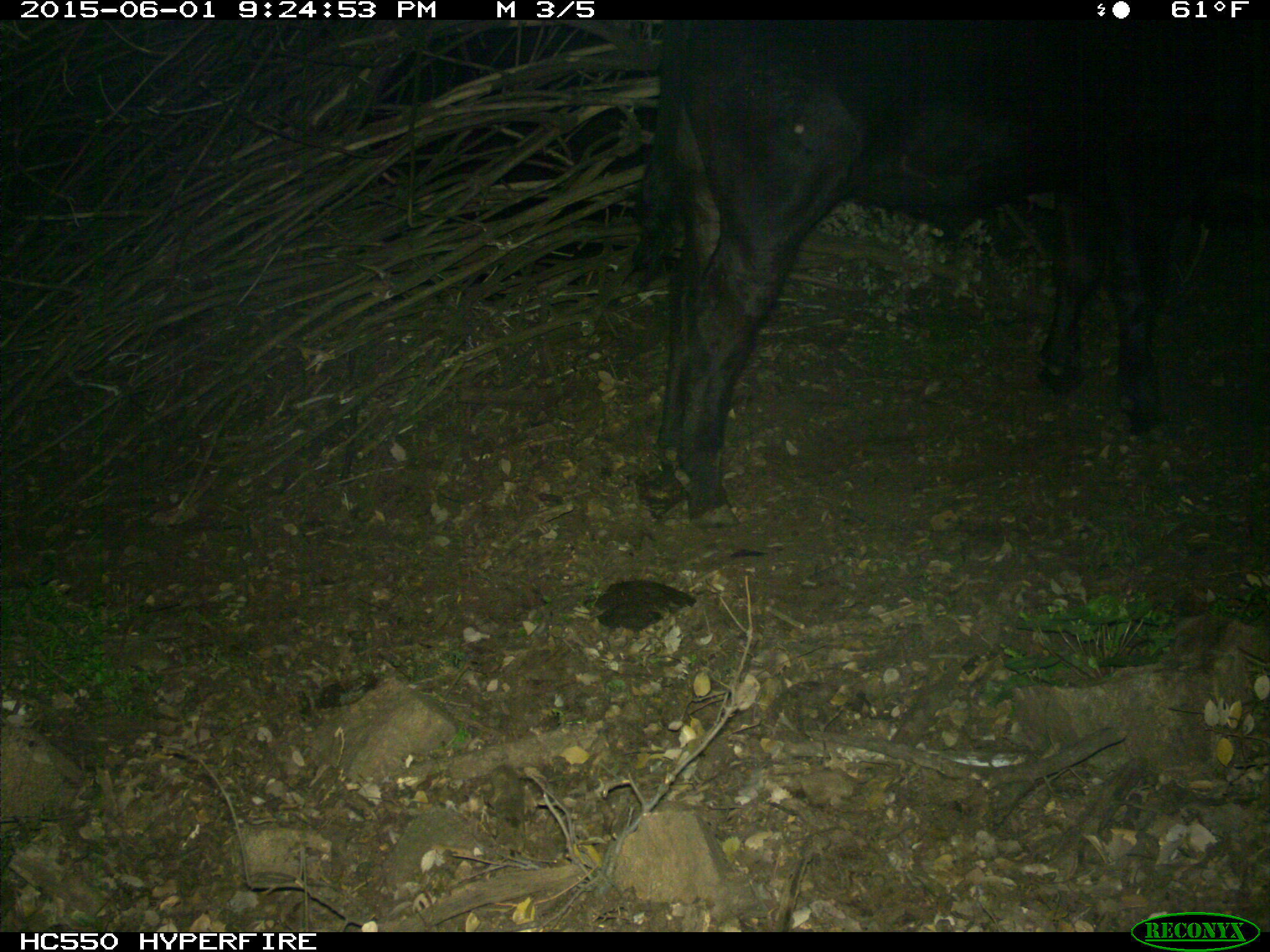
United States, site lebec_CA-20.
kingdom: Animalia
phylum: Chordata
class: Mammalia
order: Artiodactyla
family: Bovidae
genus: Bos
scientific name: Bos taurus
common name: domestic cow